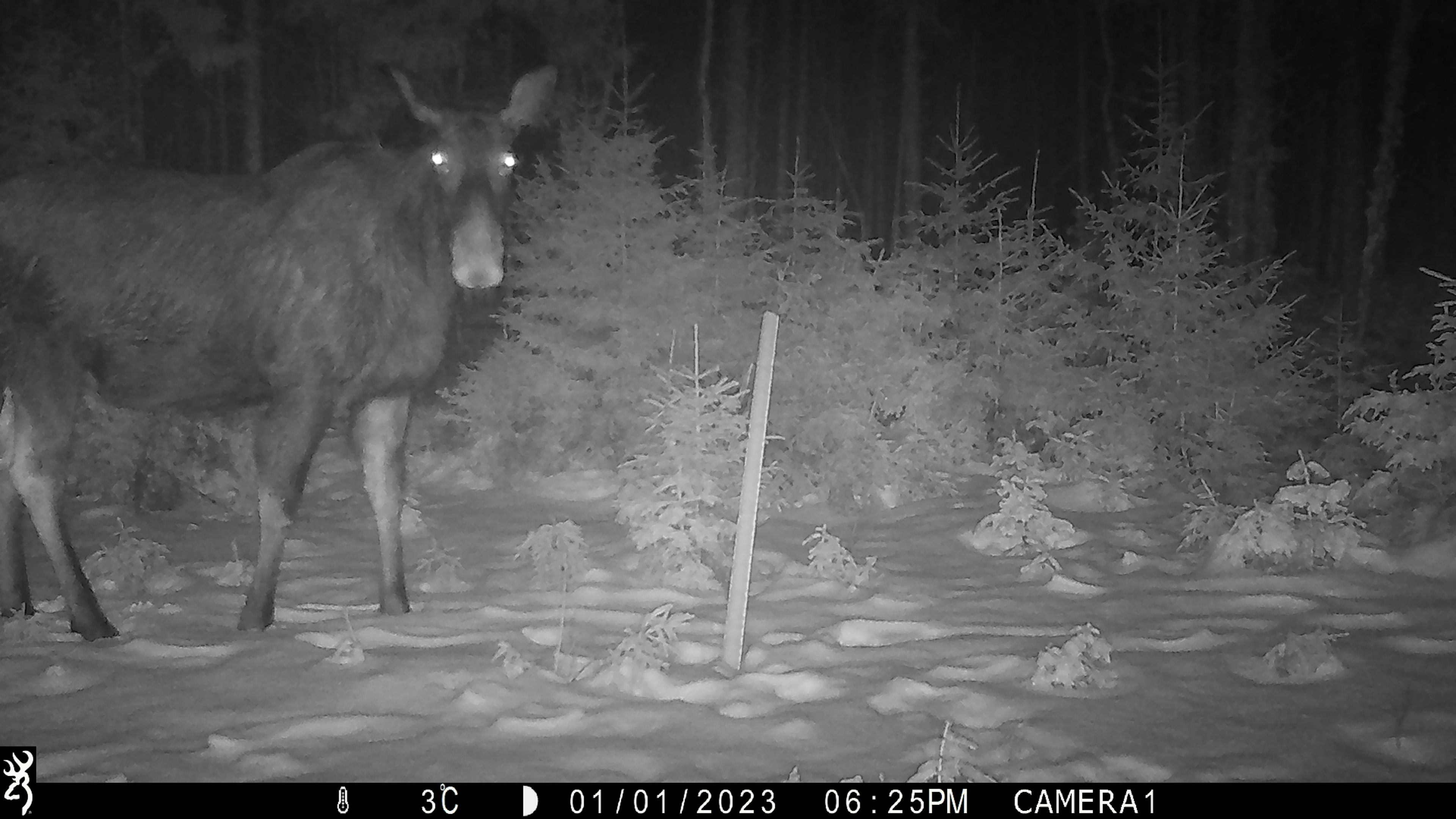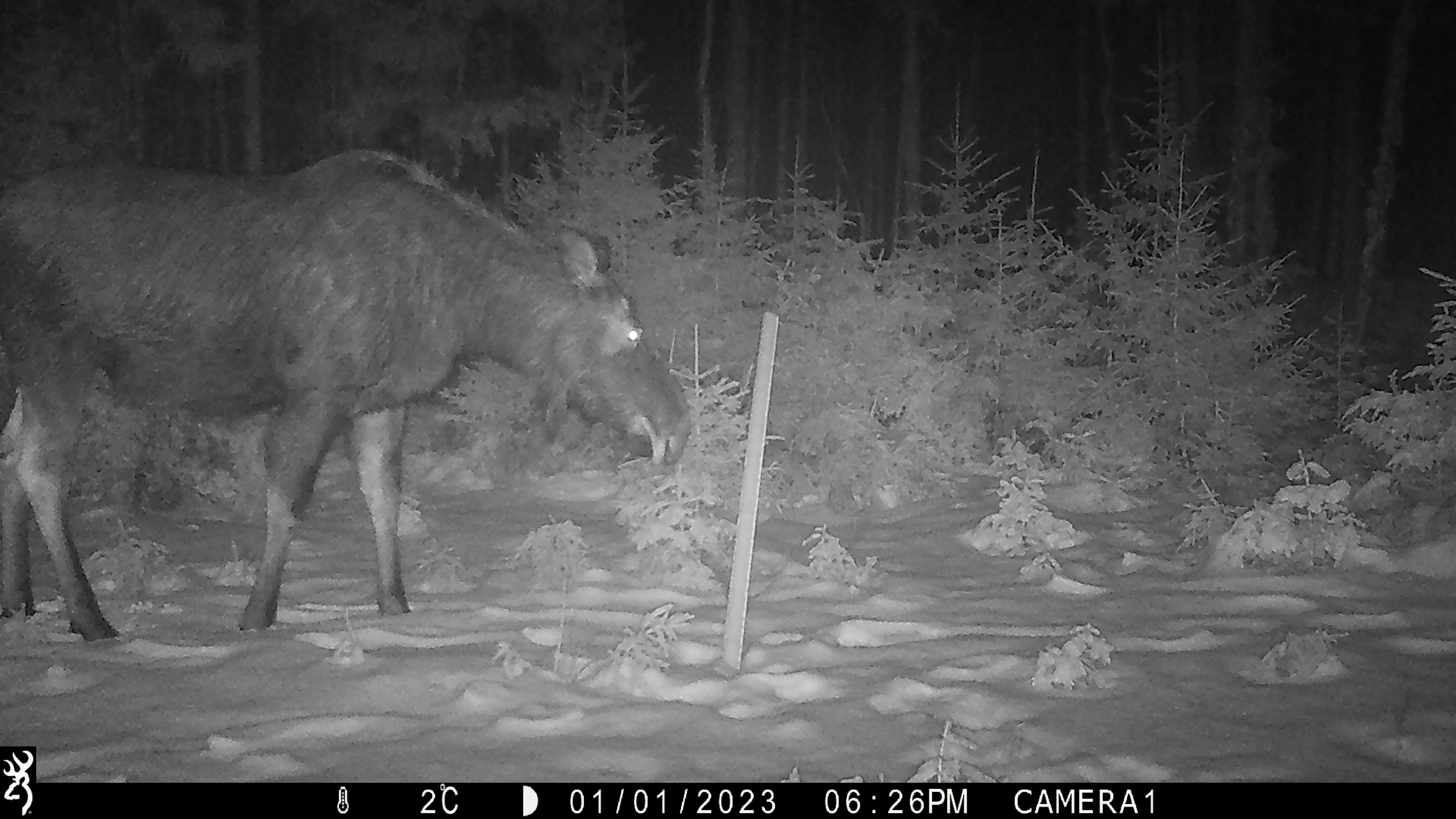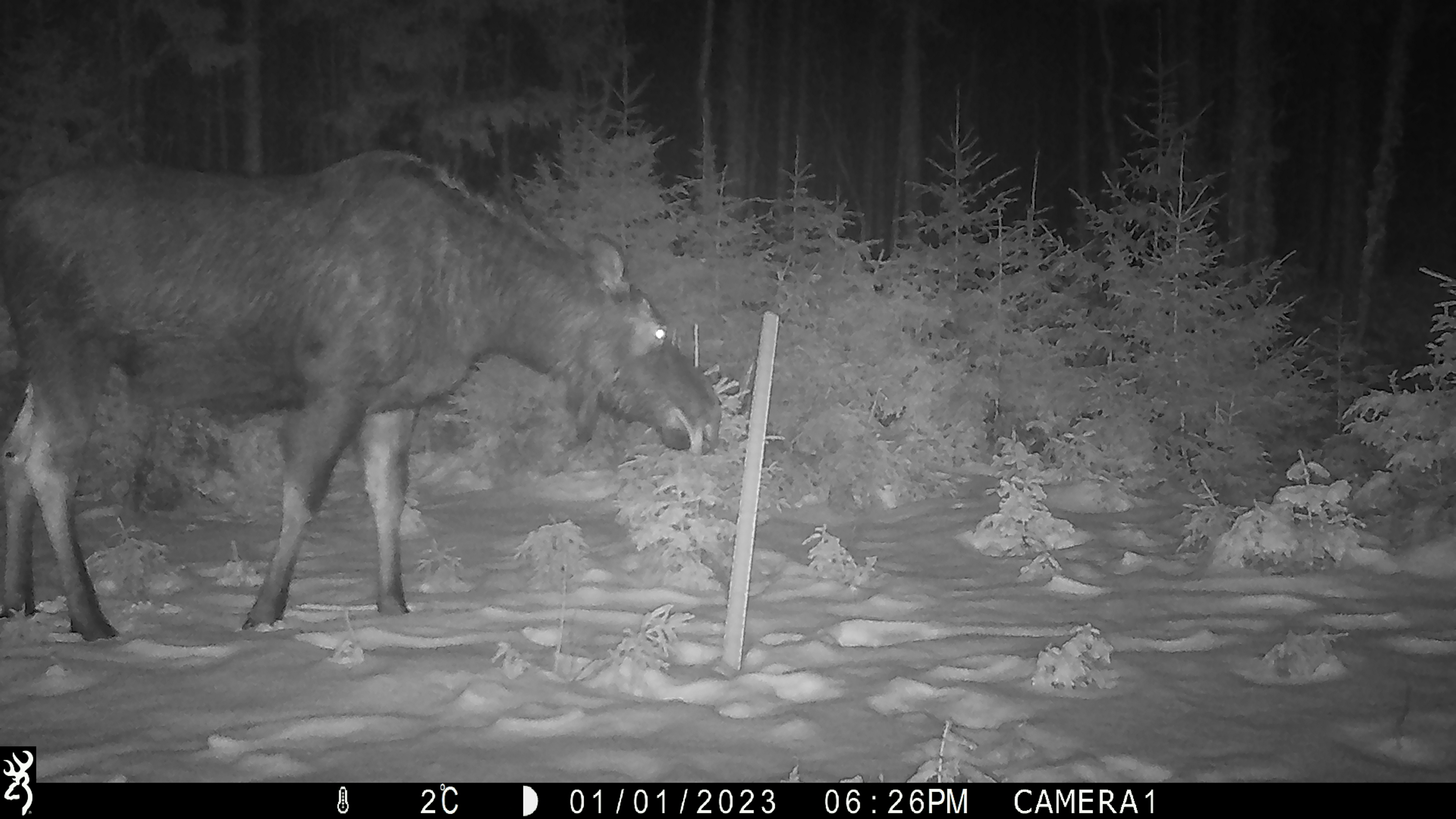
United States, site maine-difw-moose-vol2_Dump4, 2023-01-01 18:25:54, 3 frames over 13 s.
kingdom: Animalia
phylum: Chordata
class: Mammalia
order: Artiodactyla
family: Cervidae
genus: Alces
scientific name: Alces alces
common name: moose